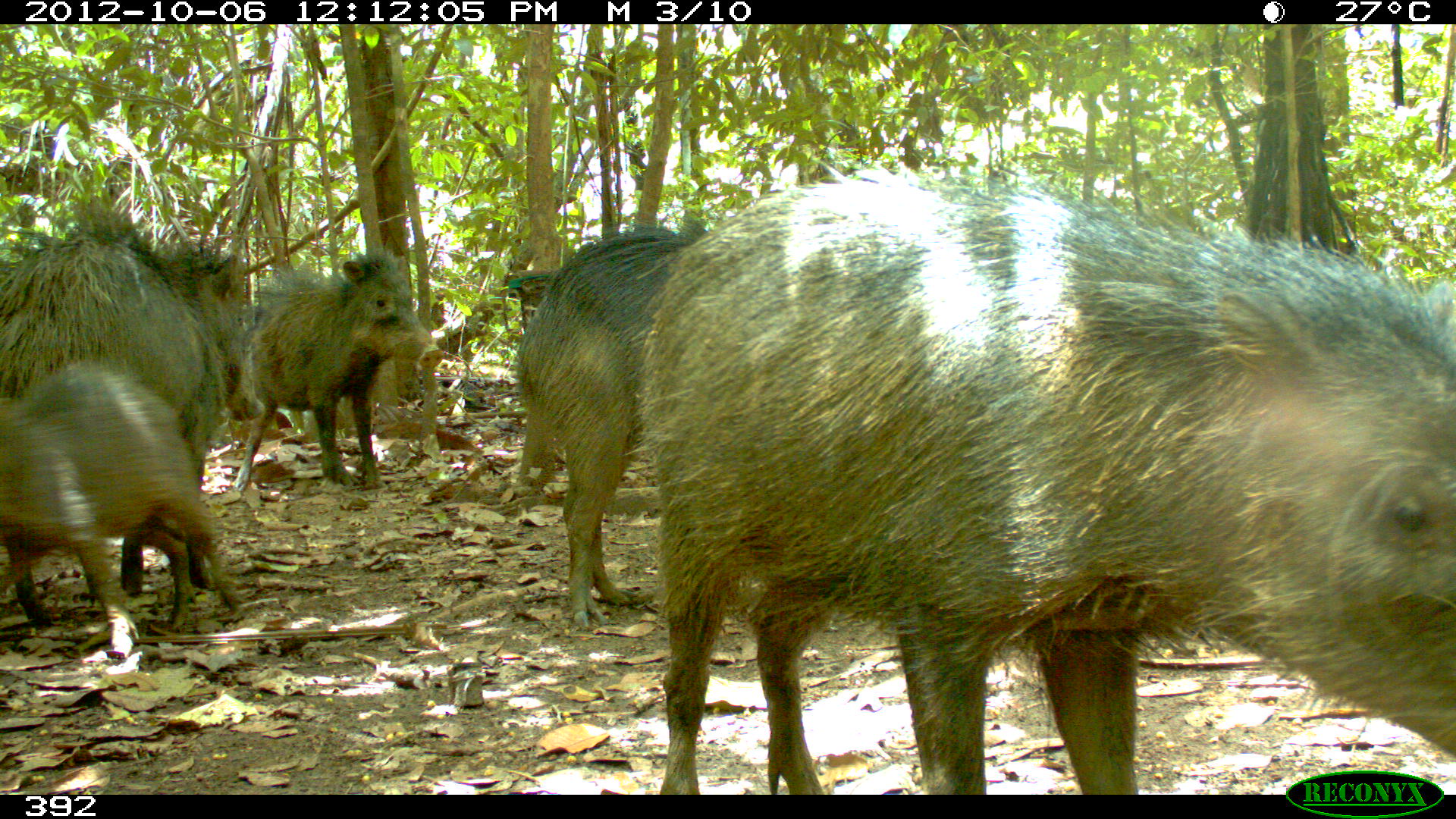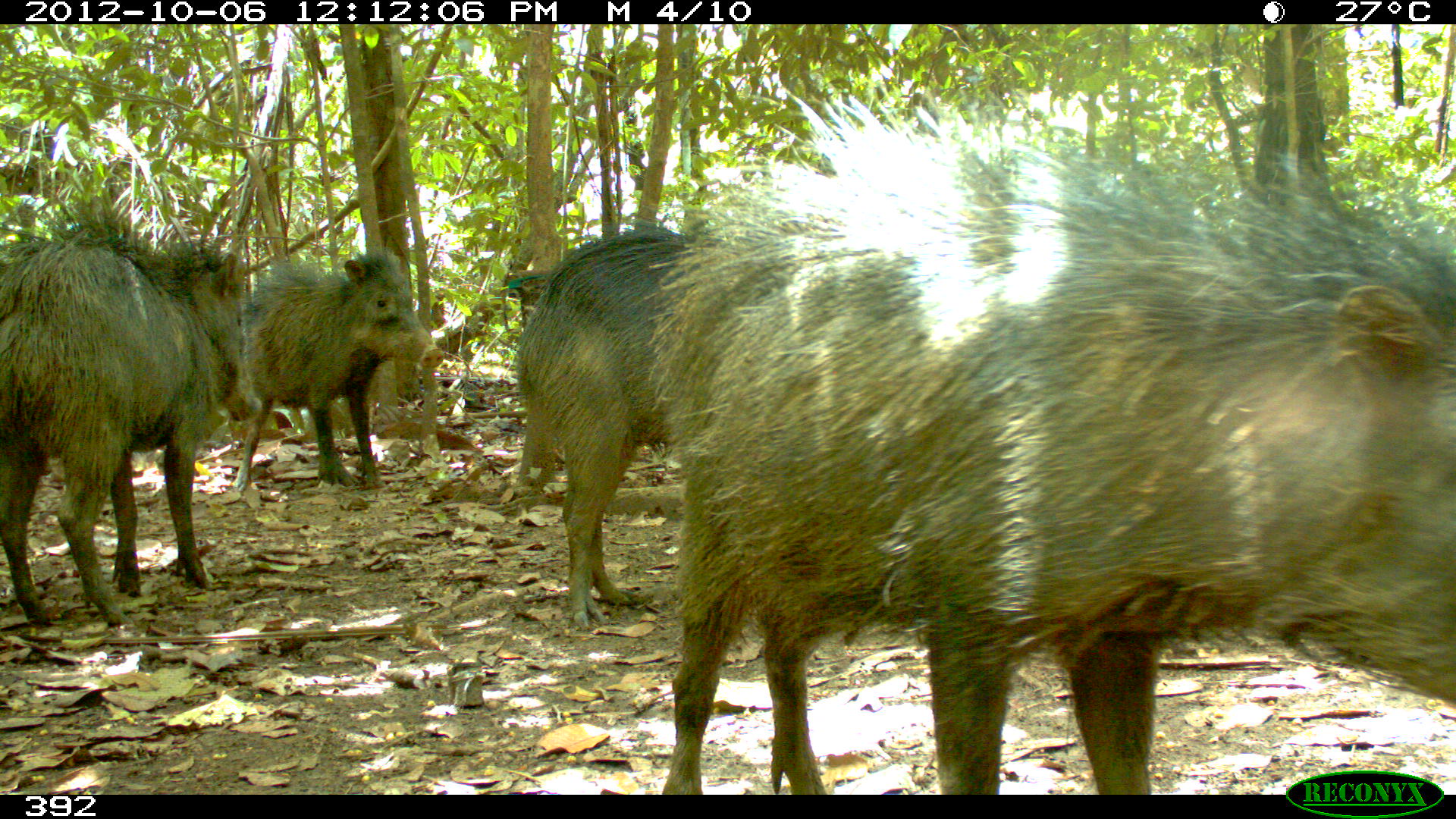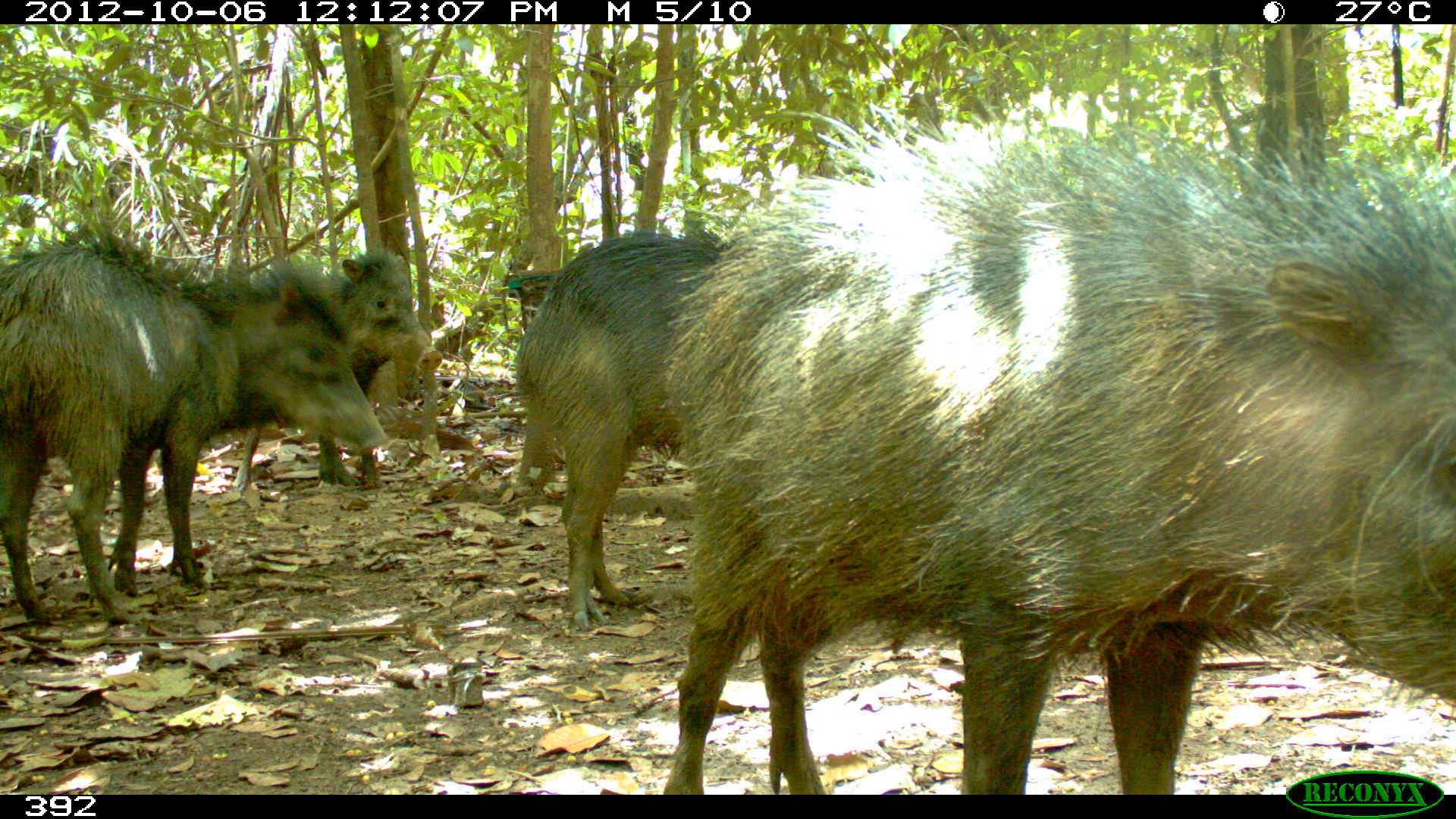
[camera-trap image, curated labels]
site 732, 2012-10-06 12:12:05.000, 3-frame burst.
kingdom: Animalia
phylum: Chordata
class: Mammalia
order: Artiodactyla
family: Tayassuidae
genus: Tayassu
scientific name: Tayassu pecari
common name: white-lipped peccary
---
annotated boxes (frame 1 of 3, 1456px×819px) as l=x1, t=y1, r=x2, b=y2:
tayassu pecari: l=625, t=165, r=1452, b=794; l=0, t=195, r=265, b=628; l=509, t=211, r=709, b=629; l=0, t=356, r=250, b=658; l=228, t=246, r=444, b=491